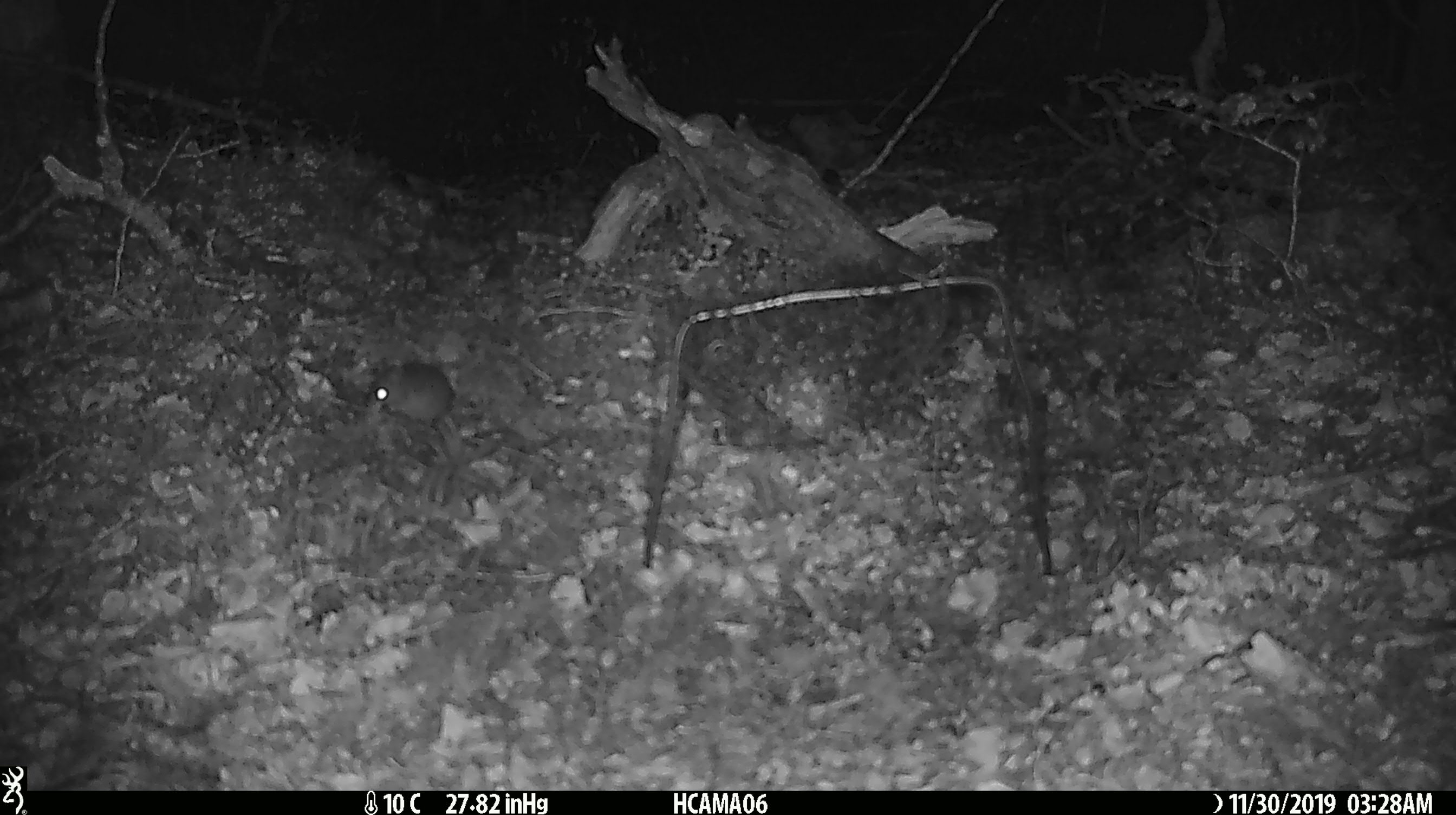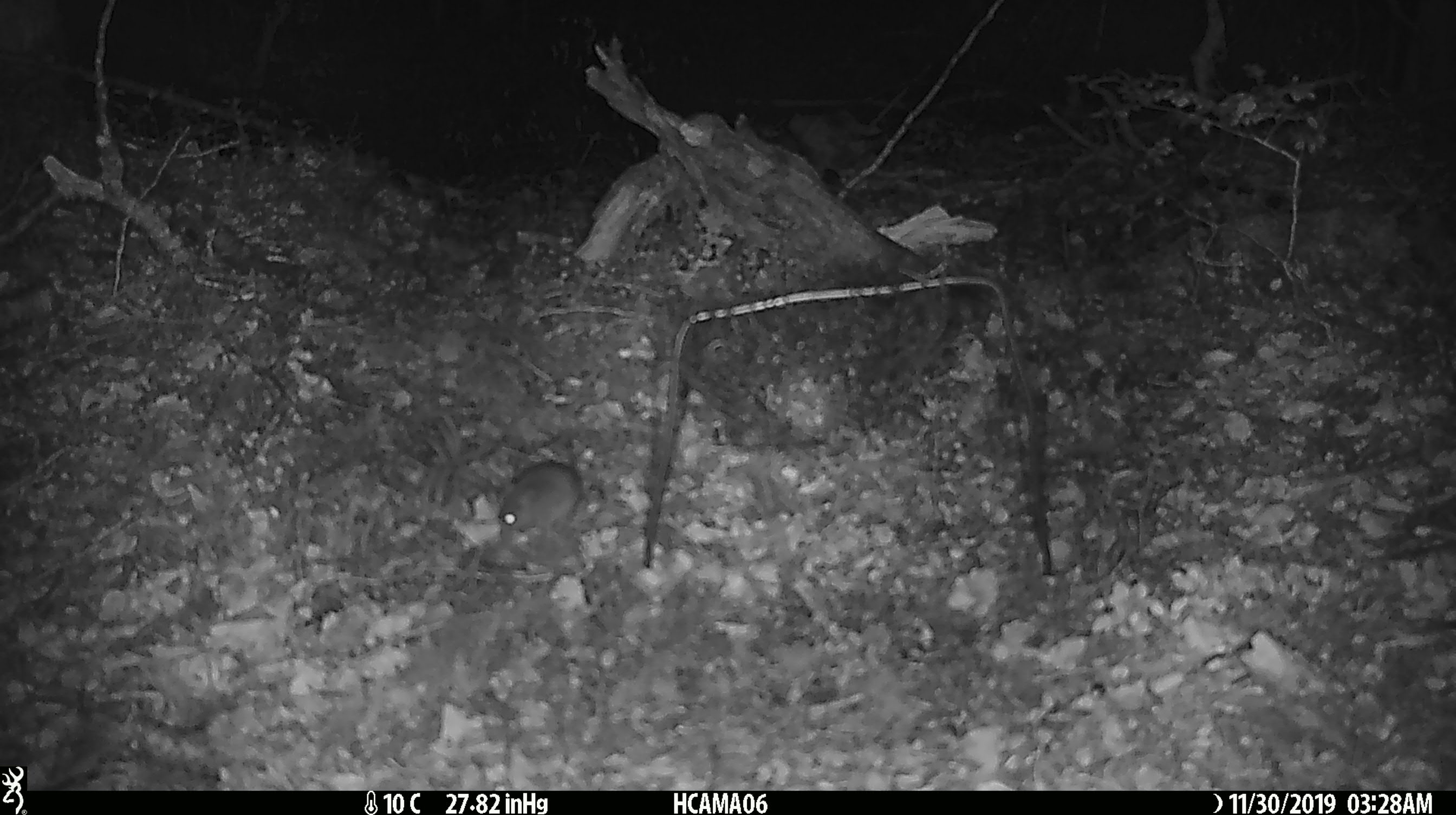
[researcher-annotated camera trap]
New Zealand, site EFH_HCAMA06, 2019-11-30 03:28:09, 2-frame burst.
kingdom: Animalia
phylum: Chordata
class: Mammalia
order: Rodentia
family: Muridae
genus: Mus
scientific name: Mus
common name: mouse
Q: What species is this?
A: Mouse (Mus).